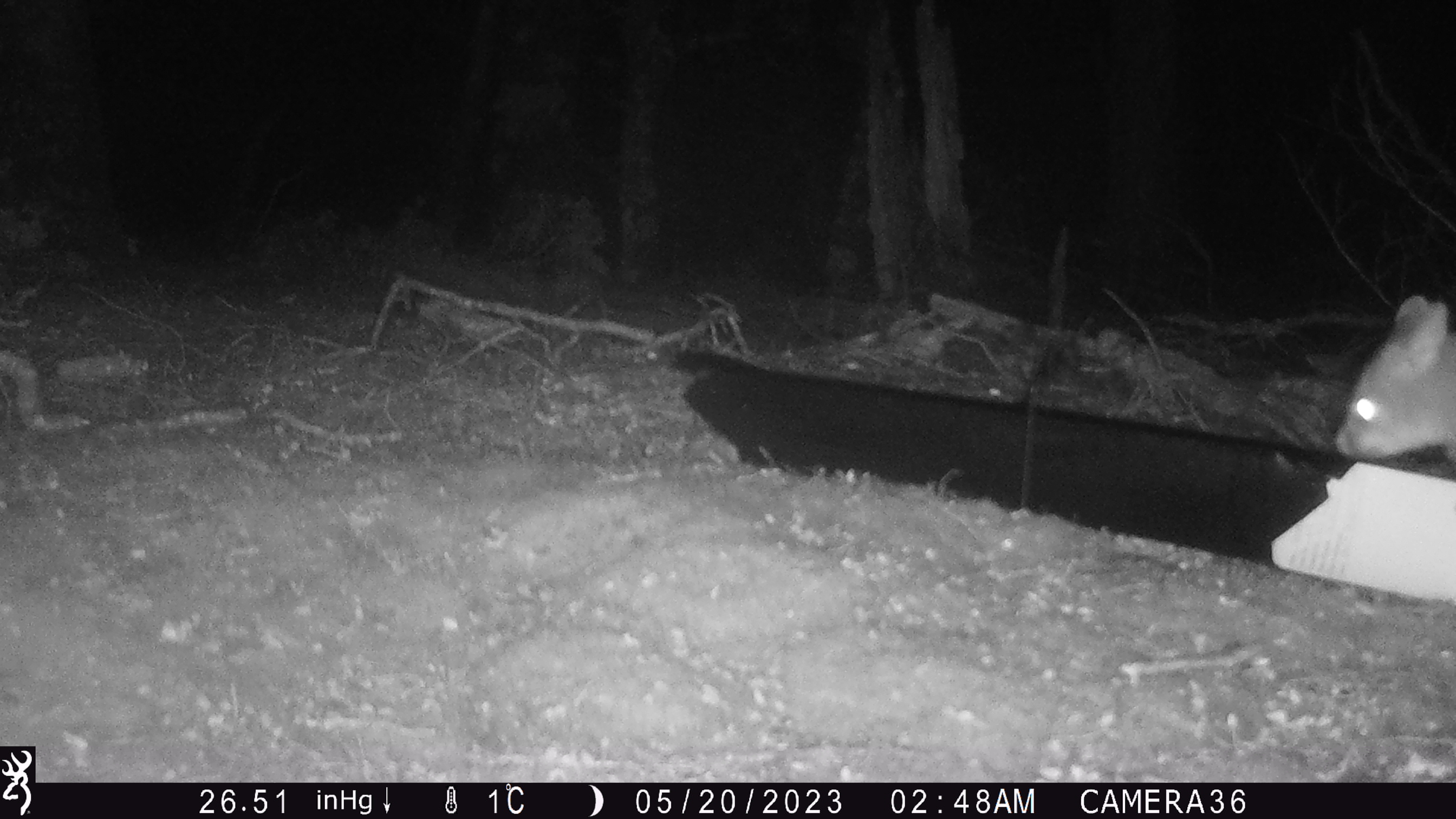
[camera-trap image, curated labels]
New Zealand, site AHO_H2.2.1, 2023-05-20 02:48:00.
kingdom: Animalia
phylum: Chordata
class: Mammalia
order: Carnivora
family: Mustelidae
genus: Mustela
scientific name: Mustela erminea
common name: stoat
Stoat (Mustela erminea).